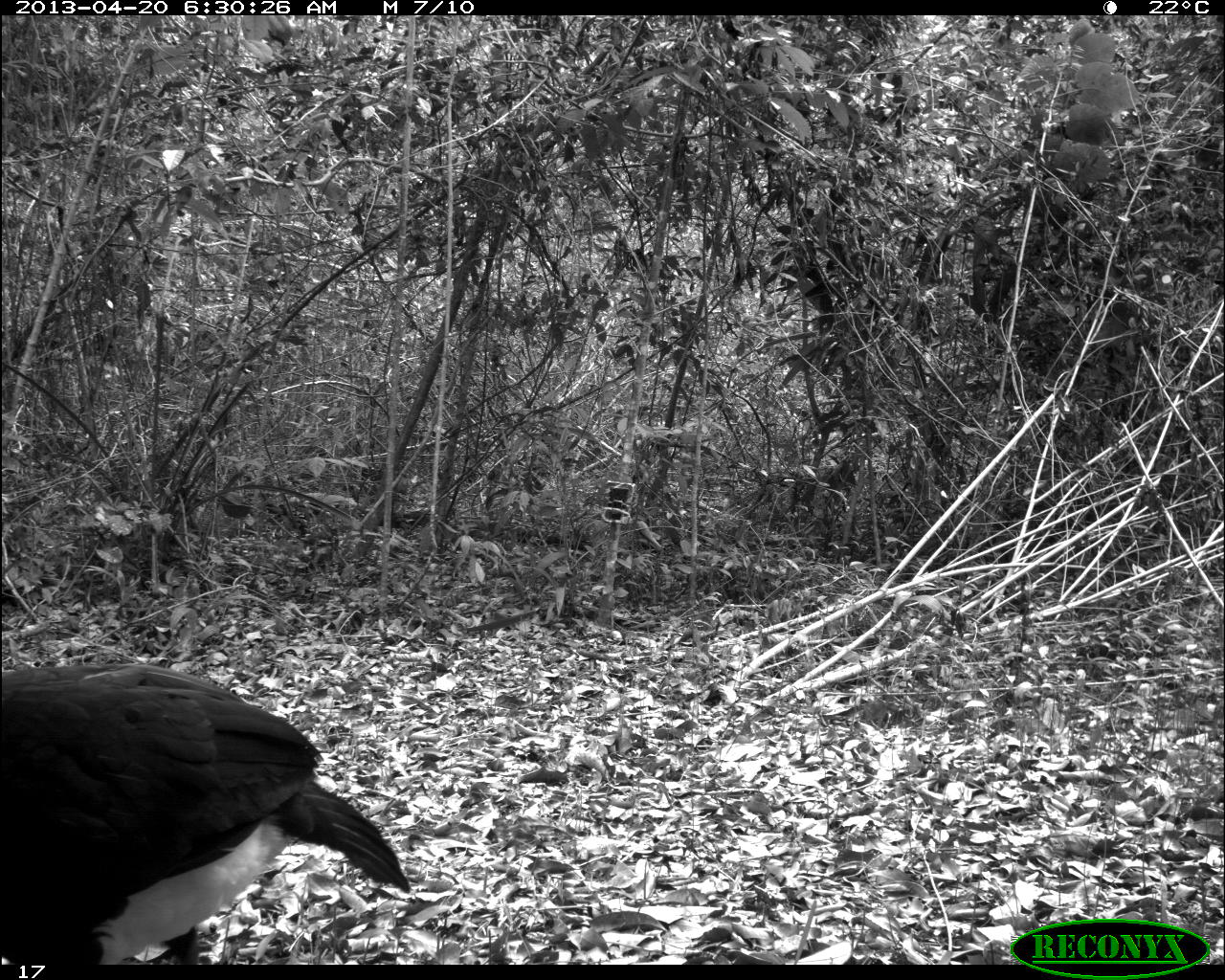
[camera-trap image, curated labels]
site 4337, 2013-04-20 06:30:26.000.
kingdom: Animalia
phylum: Chordata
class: Aves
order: Galliformes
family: Cracidae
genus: Crax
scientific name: Crax rubra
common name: great curassow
Crax rubra (great curassow), count 1, sex male.